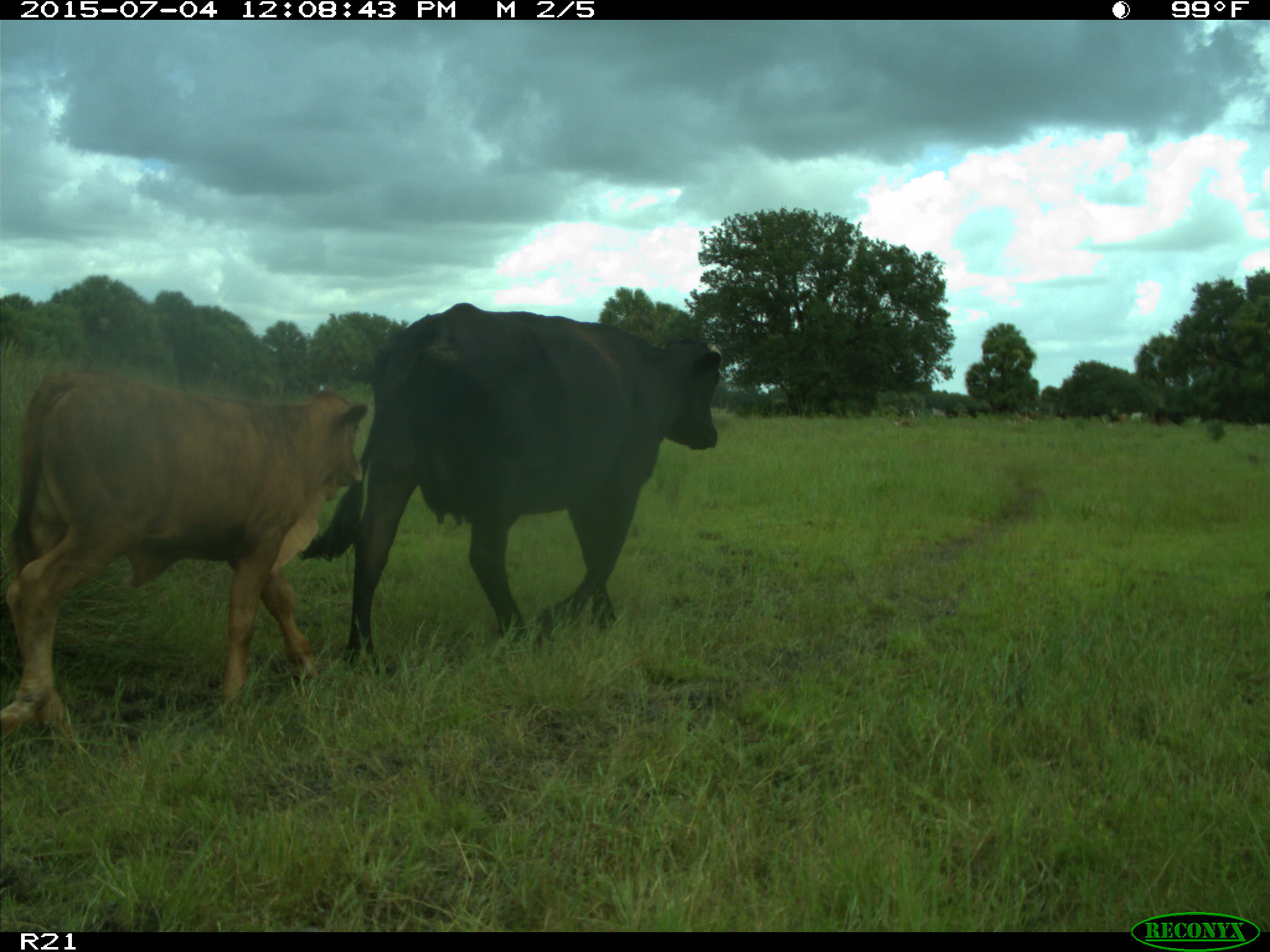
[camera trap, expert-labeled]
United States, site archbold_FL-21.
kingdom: Animalia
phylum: Chordata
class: Mammalia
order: Artiodactyla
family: Bovidae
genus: Bos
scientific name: Bos taurus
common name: domestic cow